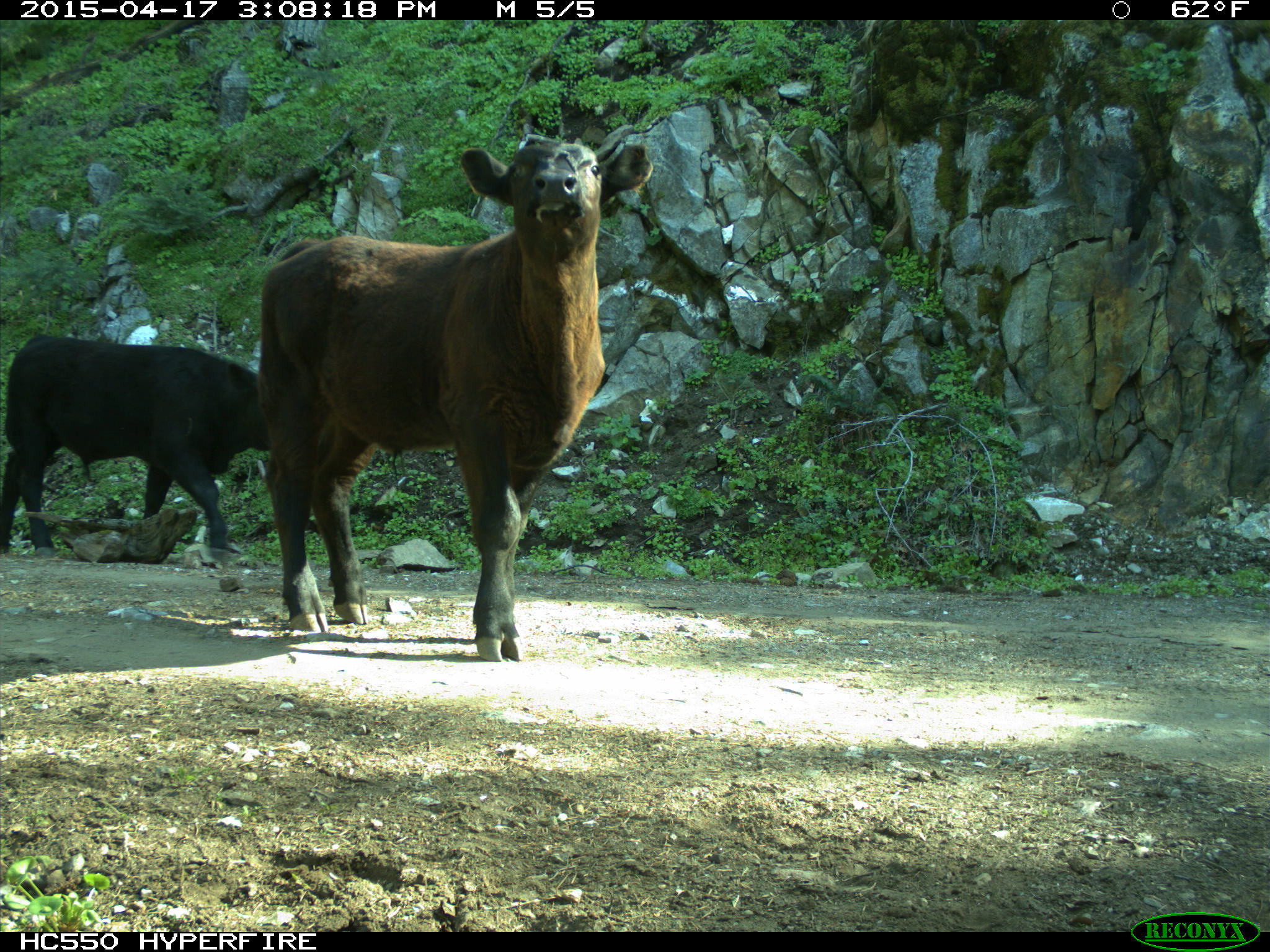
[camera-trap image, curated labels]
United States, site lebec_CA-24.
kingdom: Animalia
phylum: Chordata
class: Mammalia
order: Artiodactyla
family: Bovidae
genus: Bos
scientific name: Bos taurus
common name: domestic cow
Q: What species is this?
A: Bos taurus (domestic cow).